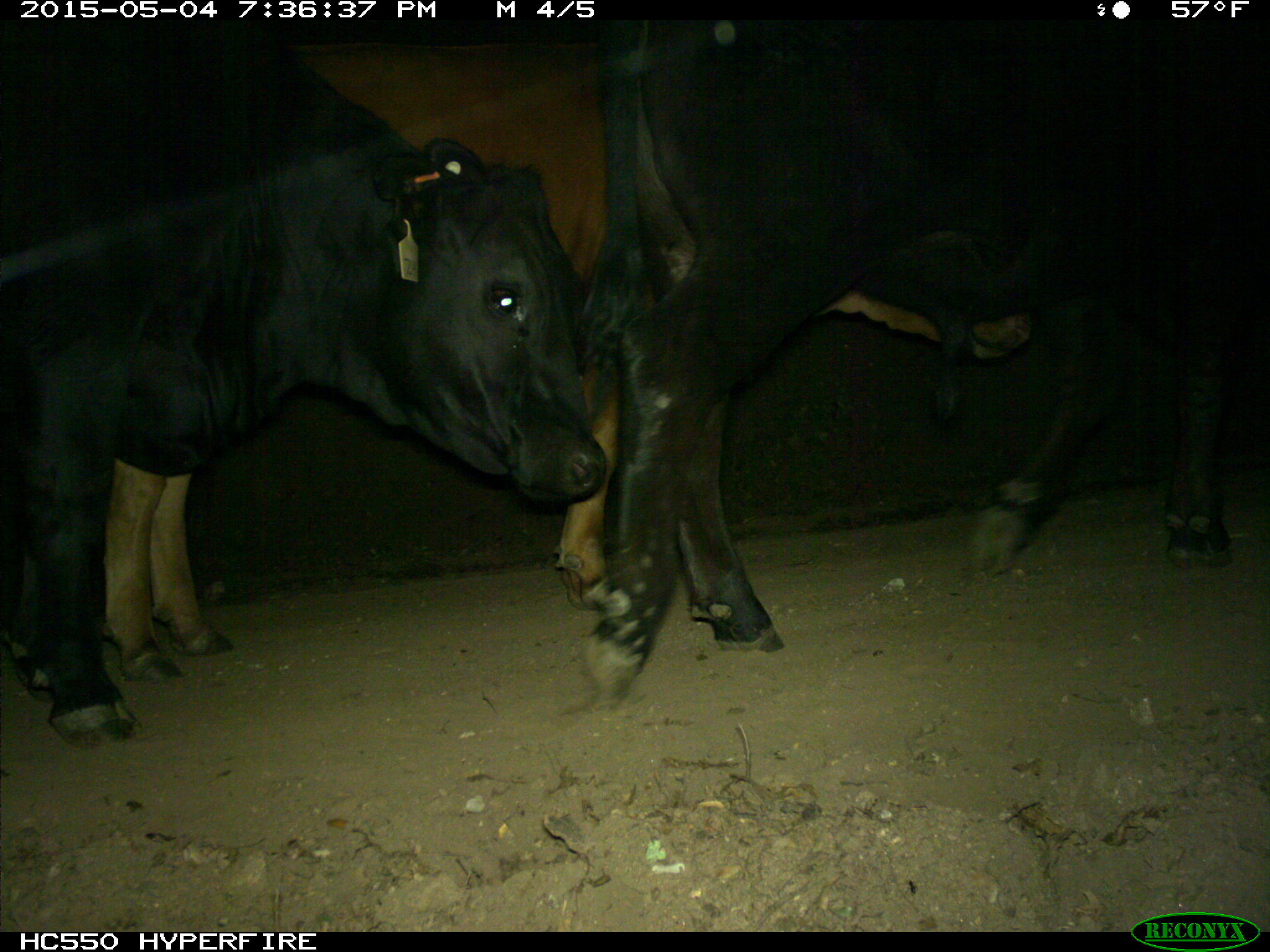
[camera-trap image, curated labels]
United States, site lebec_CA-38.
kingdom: Animalia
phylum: Chordata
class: Mammalia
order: Artiodactyla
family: Bovidae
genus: Bos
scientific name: Bos taurus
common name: domestic cow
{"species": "Bos taurus (domestic cow)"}